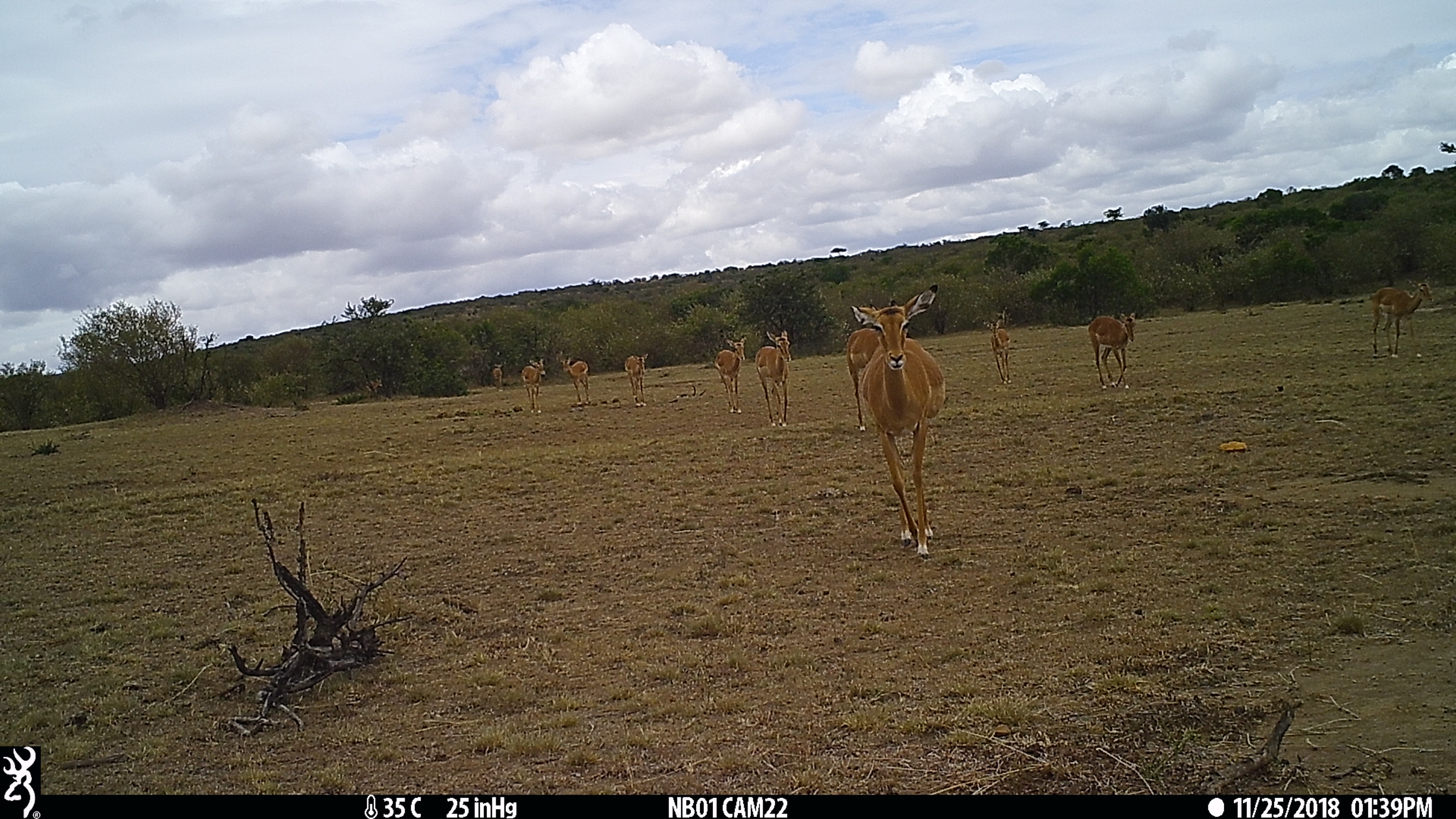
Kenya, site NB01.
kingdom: Animalia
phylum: Chordata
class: Mammalia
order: Artiodactyla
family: Bovidae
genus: Aepyceros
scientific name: Aepyceros melampus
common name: impala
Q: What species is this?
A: Impala (Aepyceros melampus).